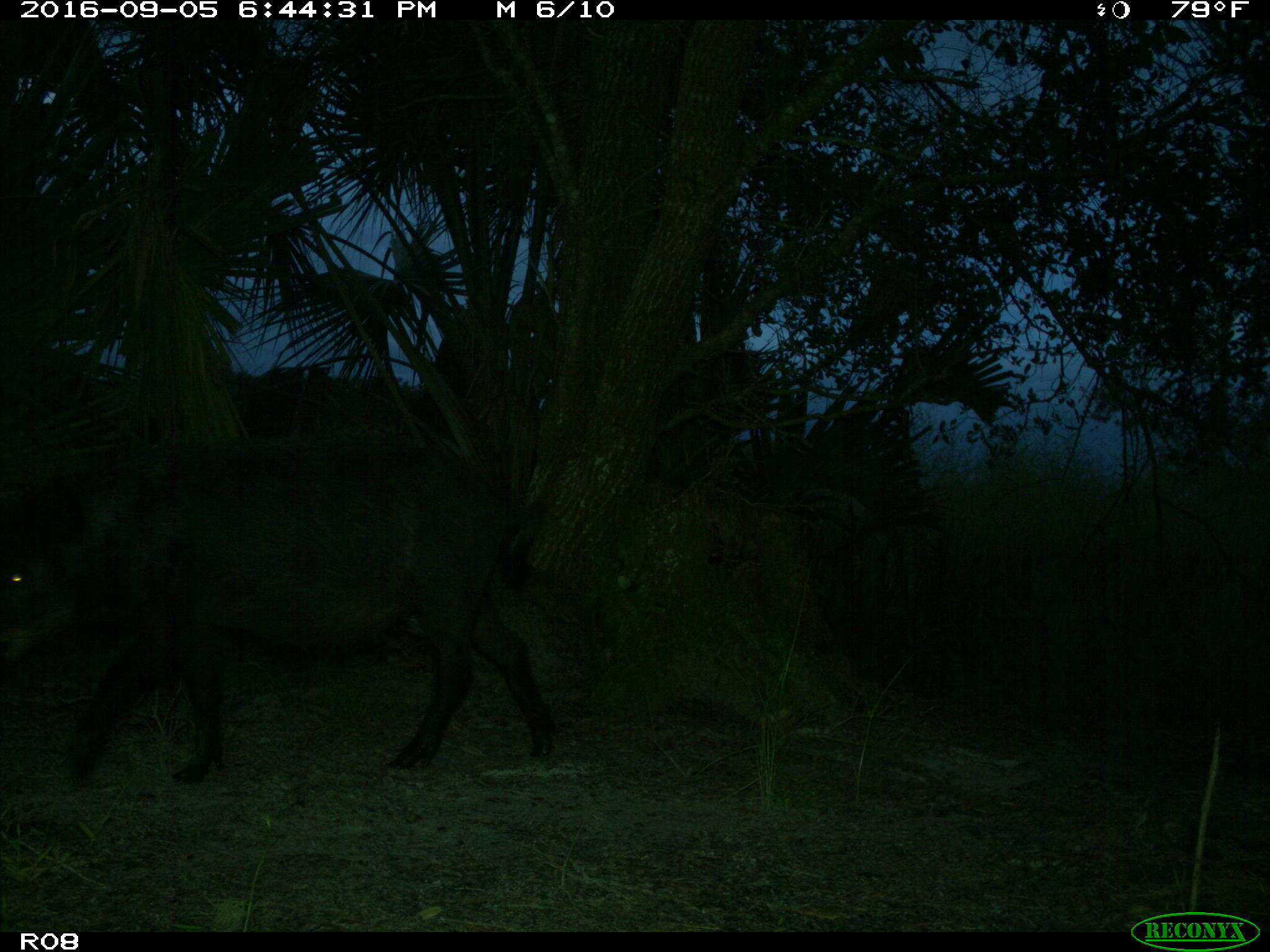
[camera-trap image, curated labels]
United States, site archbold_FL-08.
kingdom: Animalia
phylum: Chordata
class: Mammalia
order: Artiodactyla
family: Suidae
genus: Sus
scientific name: Sus scrofa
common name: wild boar